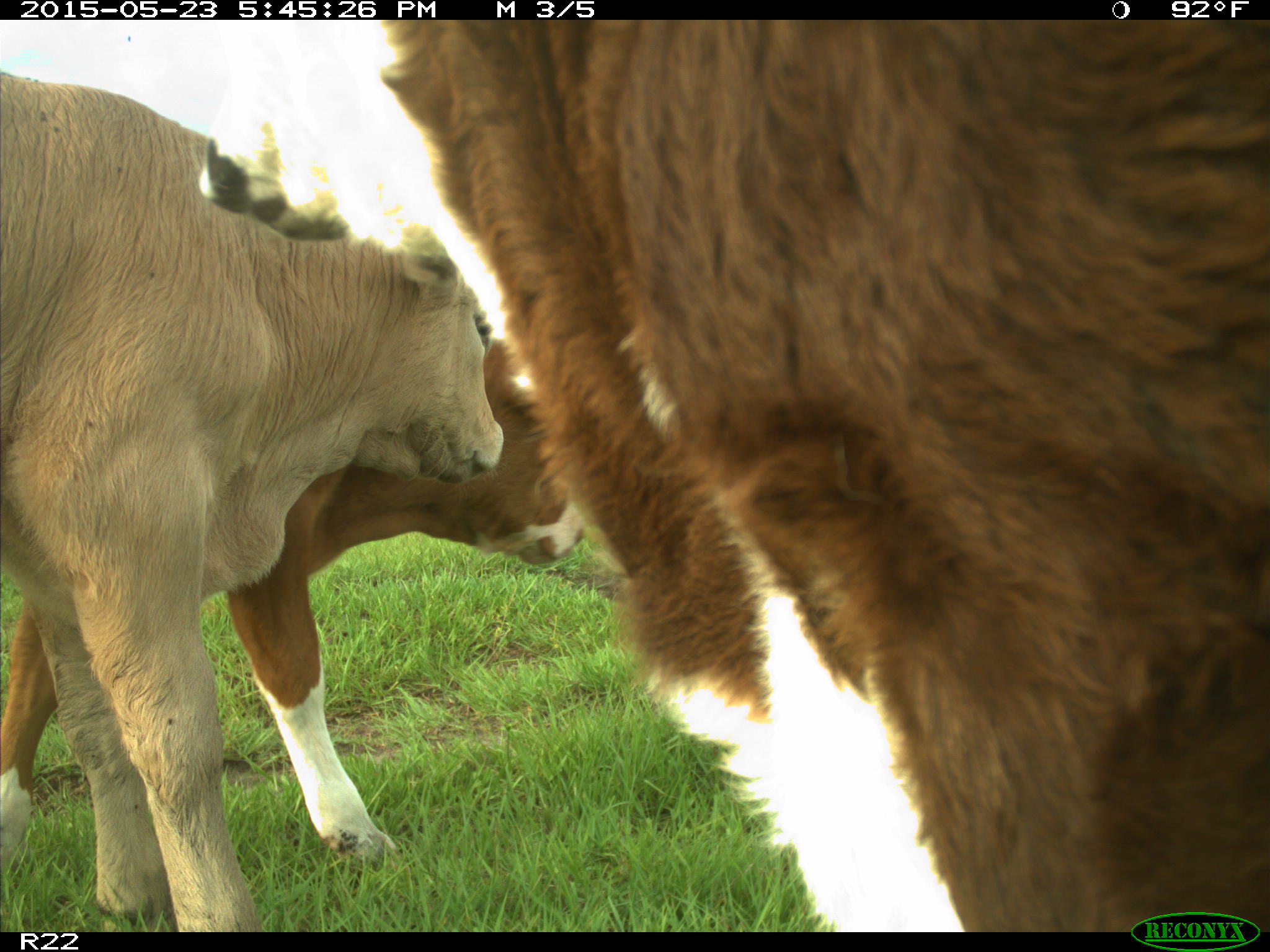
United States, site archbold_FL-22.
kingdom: Animalia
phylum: Chordata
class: Mammalia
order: Artiodactyla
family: Bovidae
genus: Bos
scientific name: Bos taurus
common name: domestic cow